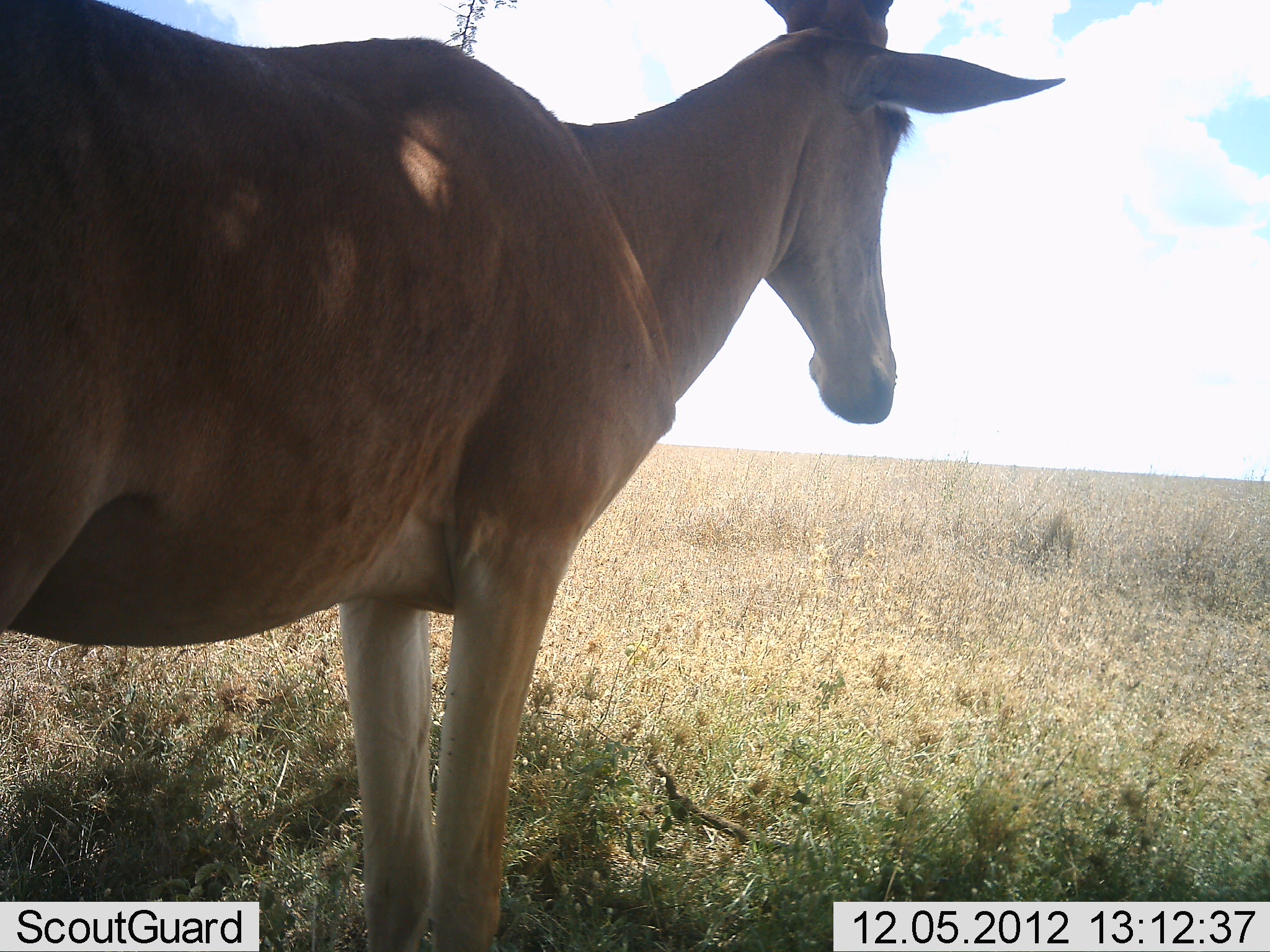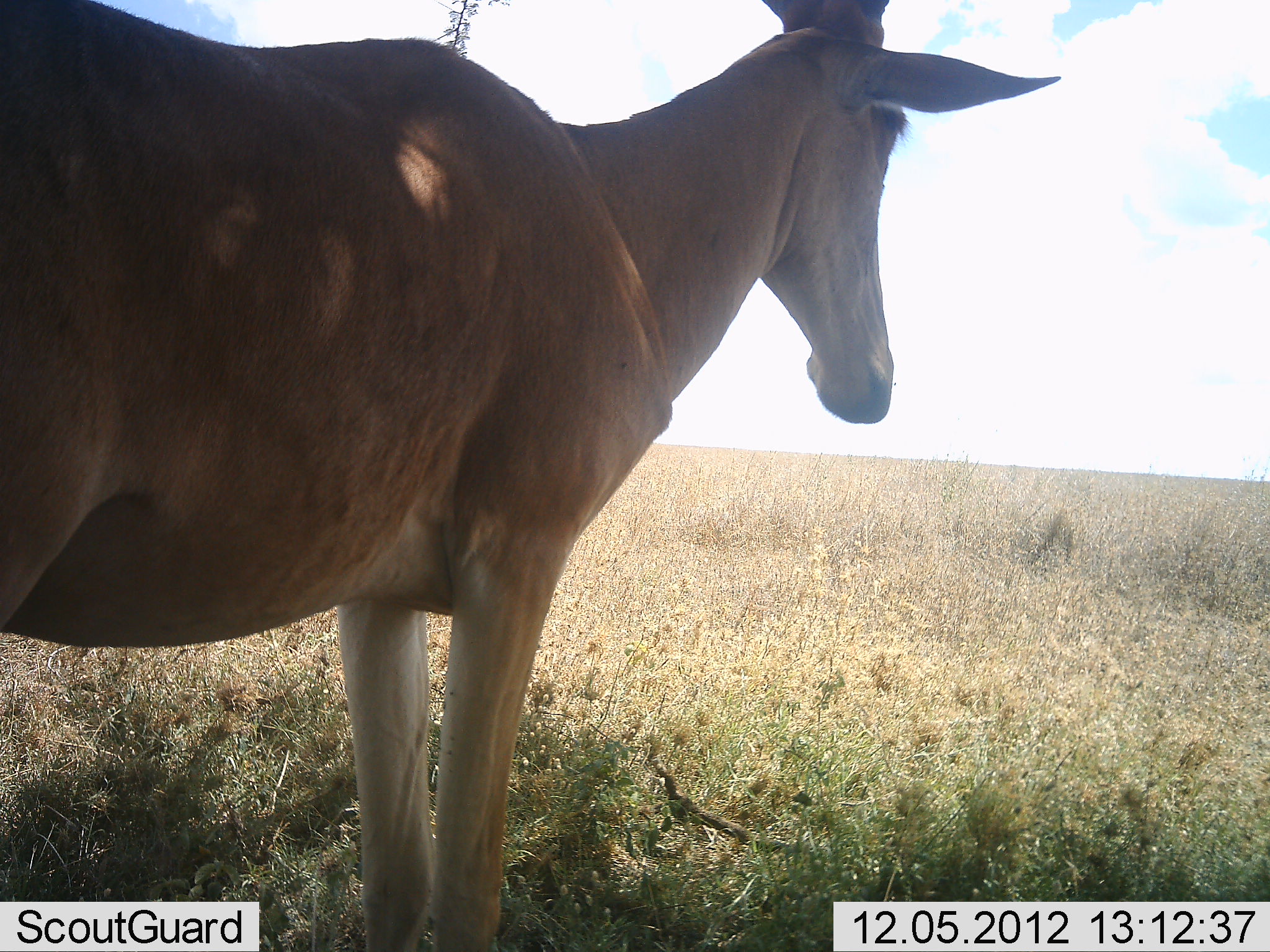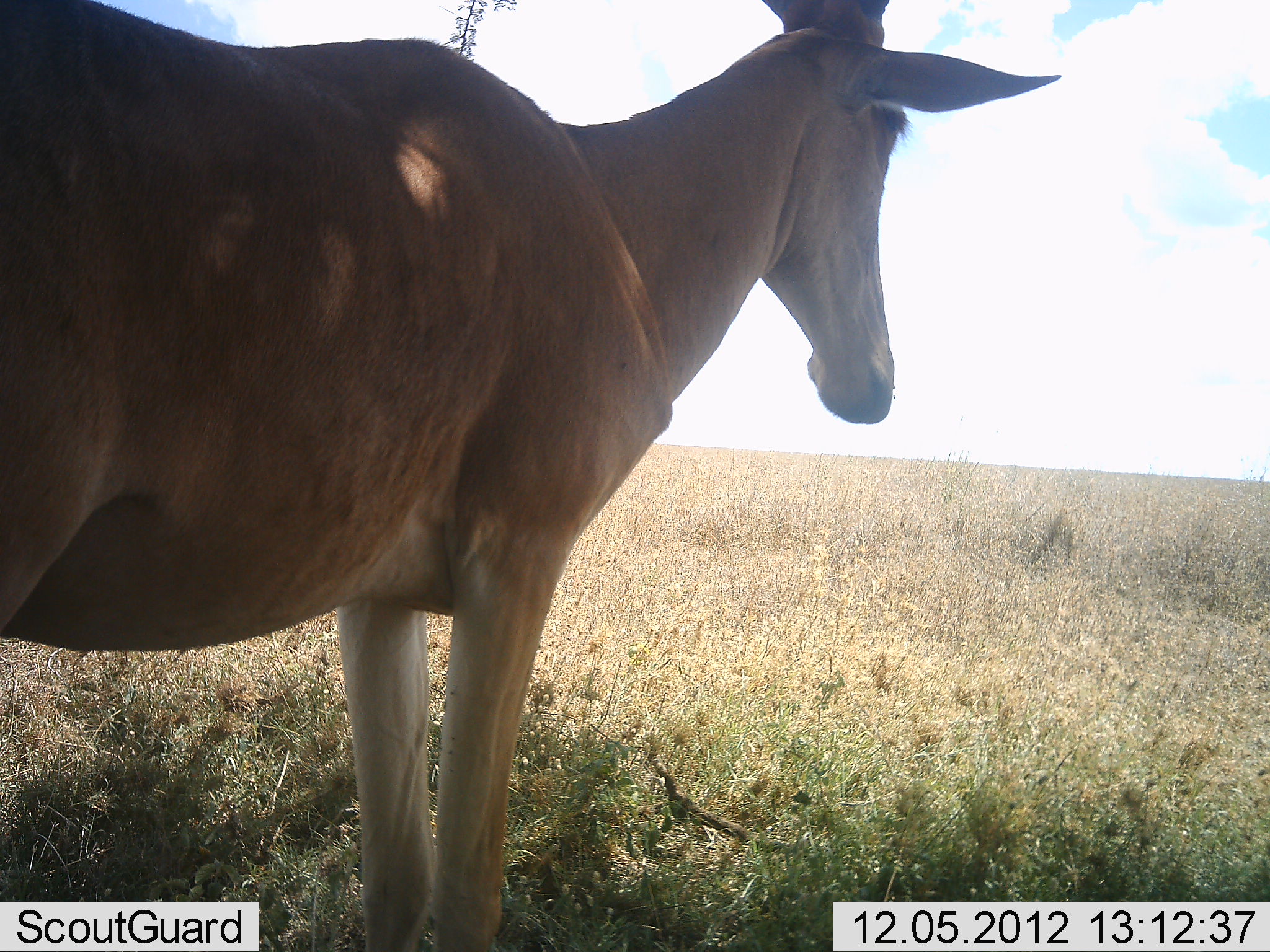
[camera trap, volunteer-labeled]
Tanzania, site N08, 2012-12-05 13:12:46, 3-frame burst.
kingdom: Animalia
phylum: Chordata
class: Mammalia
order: Artiodactyla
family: Bovidae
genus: Alcelaphus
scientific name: Alcelaphus buselaphus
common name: hartebeest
Hartebeest (Alcelaphus buselaphus), count 1. Behavior (volunteer vote fractions): standing 100%, resting 0%, moving 0%, interacting 0%. Young present (vote fraction): 0%. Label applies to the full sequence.